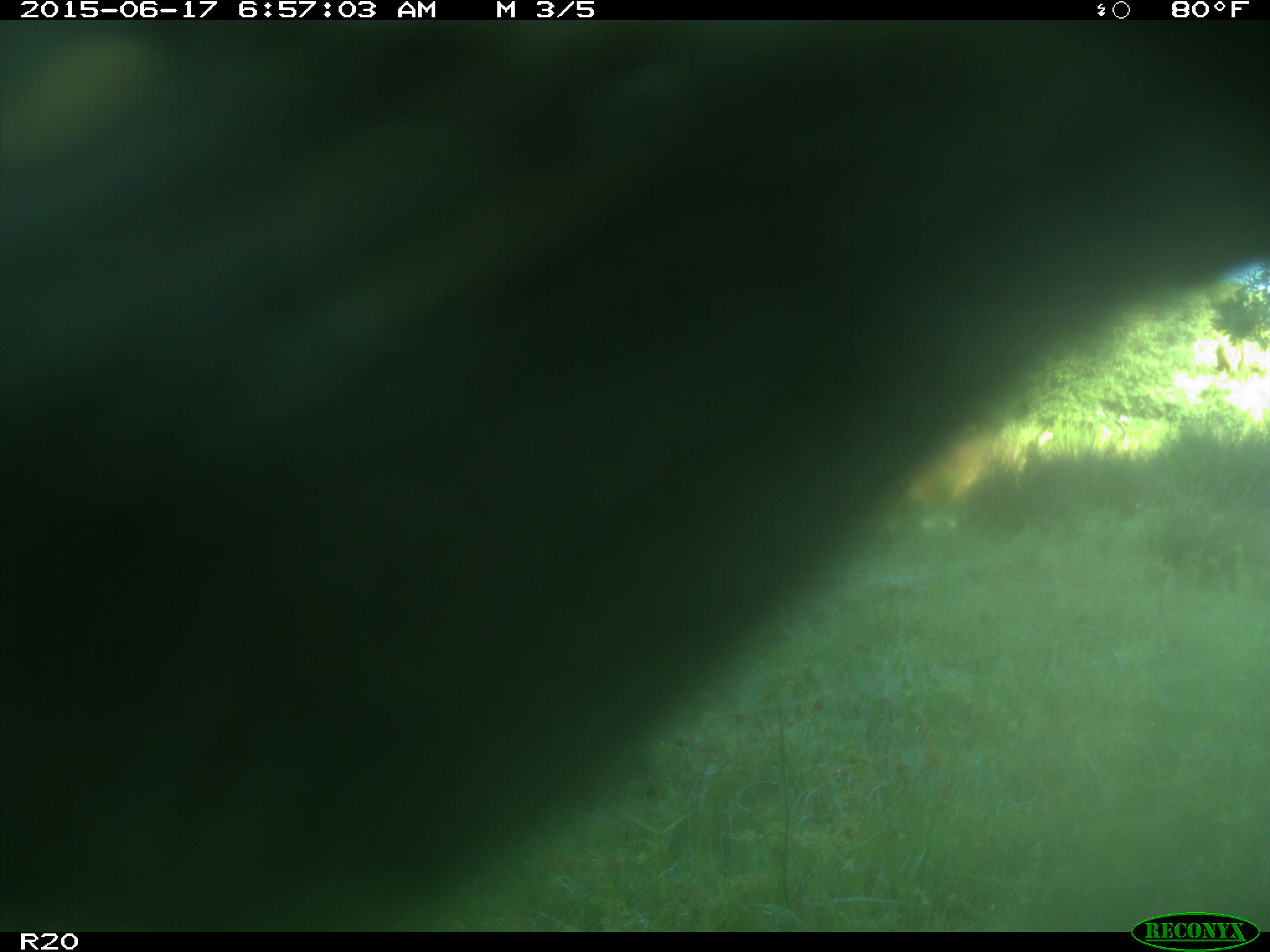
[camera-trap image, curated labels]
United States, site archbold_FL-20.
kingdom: Animalia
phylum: Chordata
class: Mammalia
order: Artiodactyla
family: Bovidae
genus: Bos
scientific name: Bos taurus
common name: domestic cow